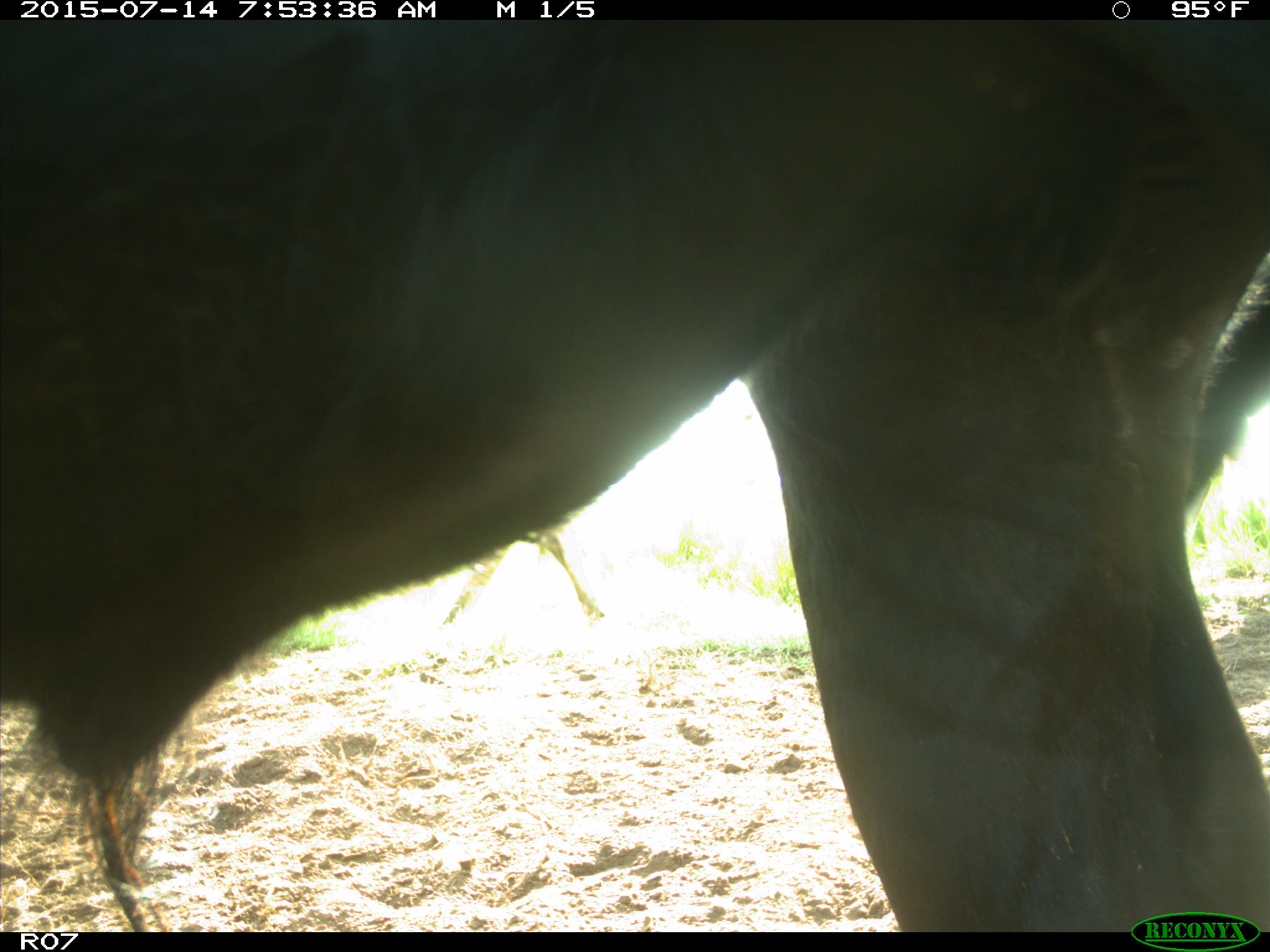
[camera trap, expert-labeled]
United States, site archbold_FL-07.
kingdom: Animalia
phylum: Chordata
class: Mammalia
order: Artiodactyla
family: Bovidae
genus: Bos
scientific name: Bos taurus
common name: domestic cow